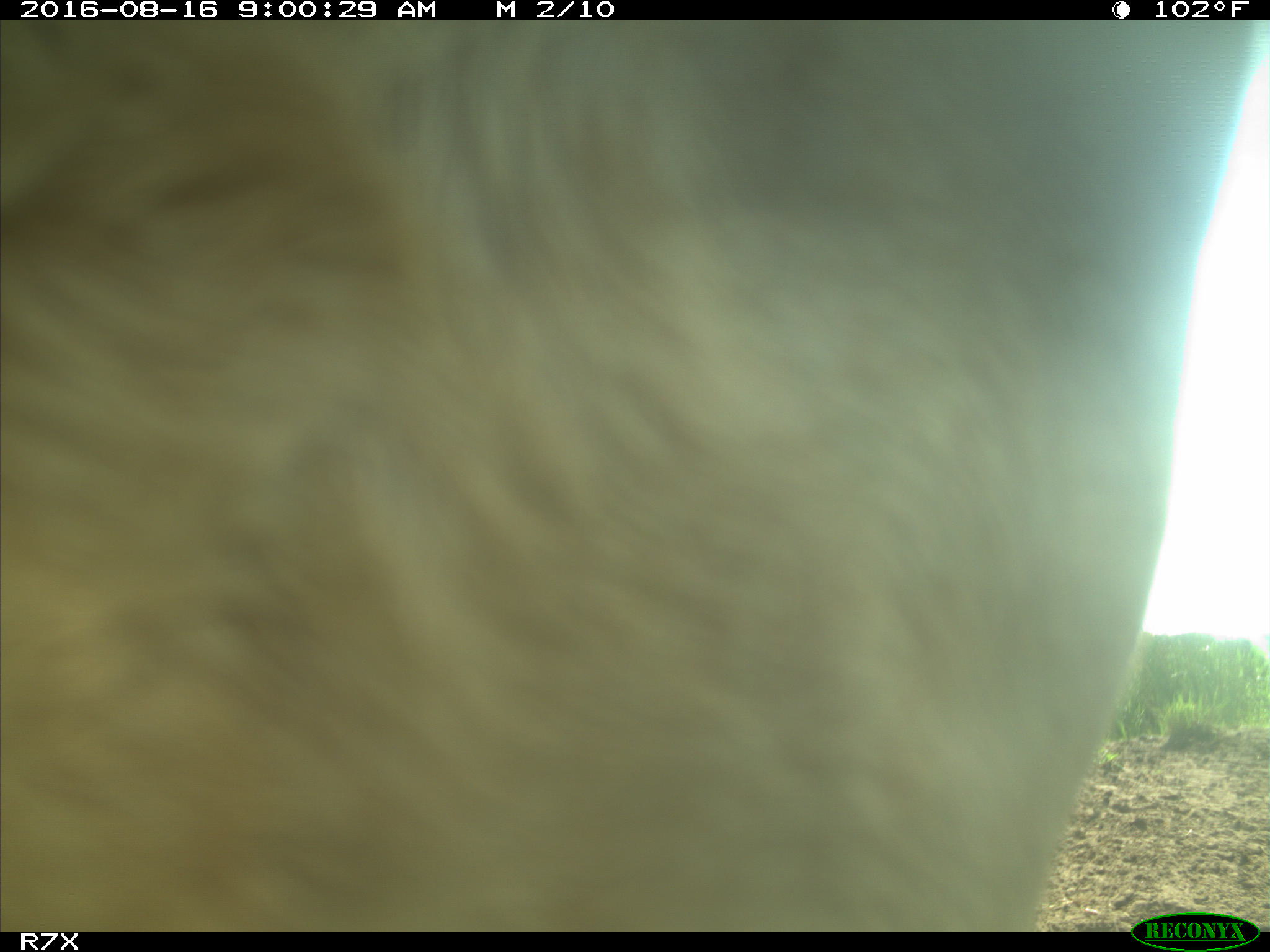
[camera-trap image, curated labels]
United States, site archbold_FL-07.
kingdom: Animalia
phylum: Chordata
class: Mammalia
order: Artiodactyla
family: Bovidae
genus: Bos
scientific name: Bos taurus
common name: domestic cow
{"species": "Bos taurus (domestic cow)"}